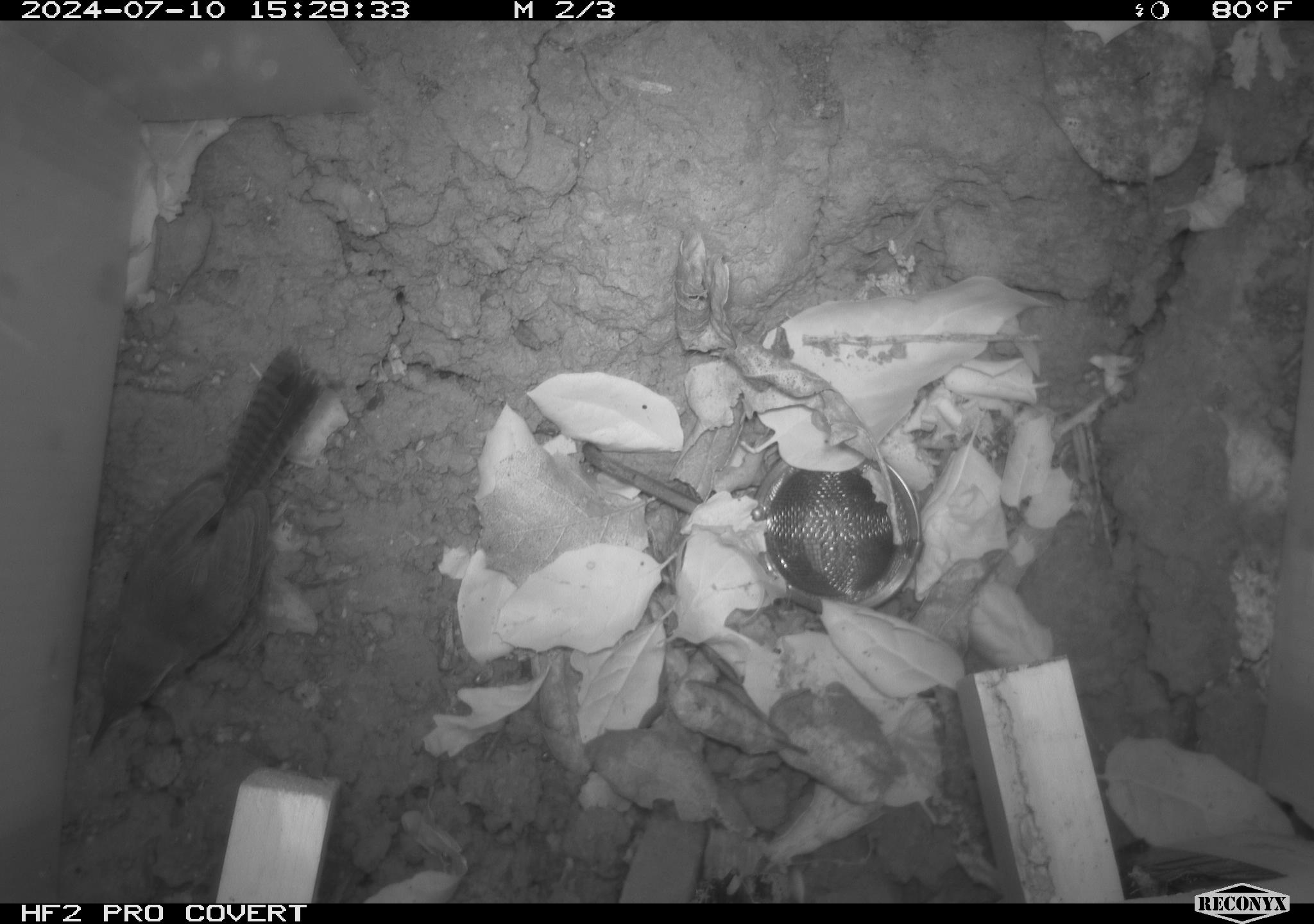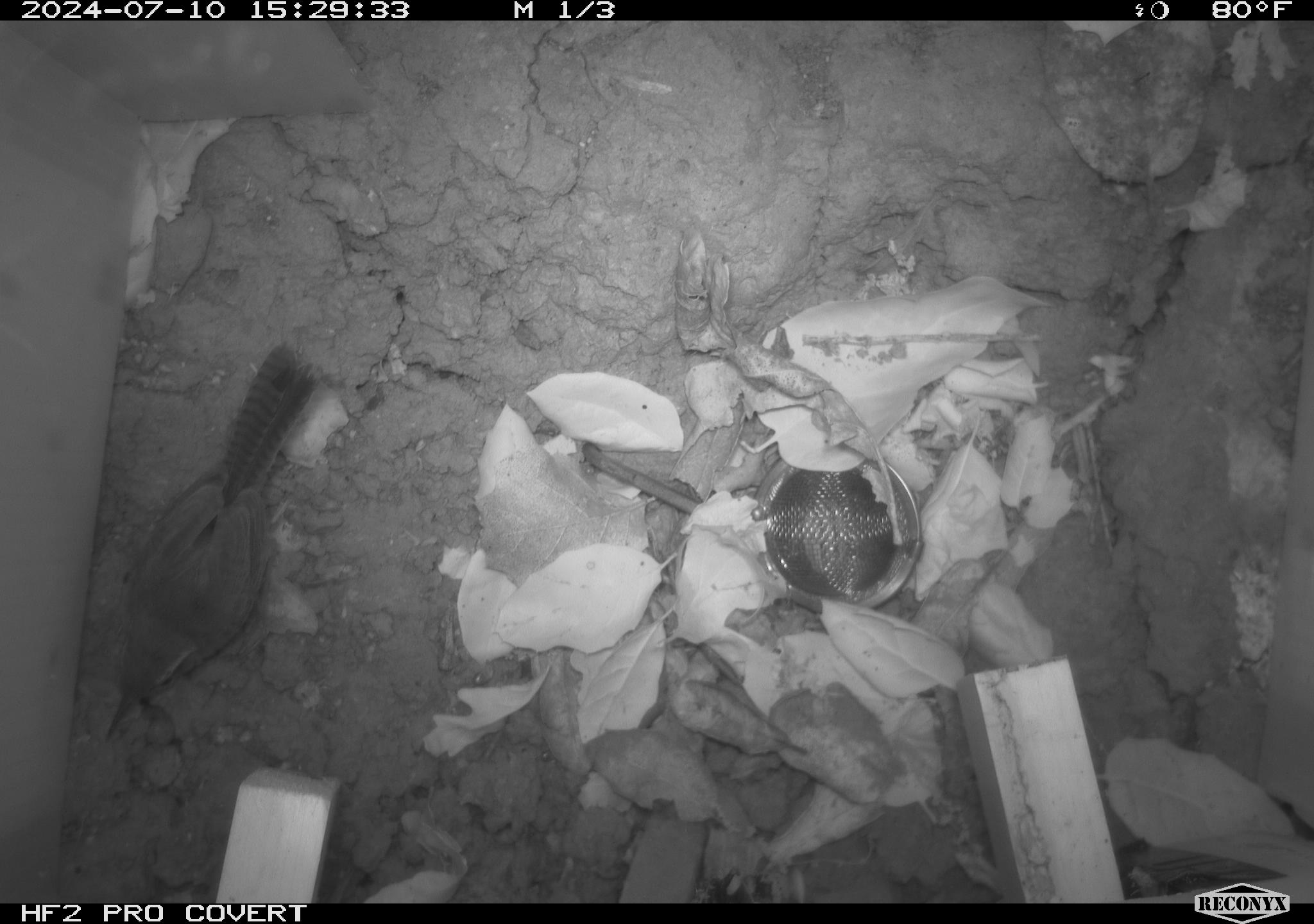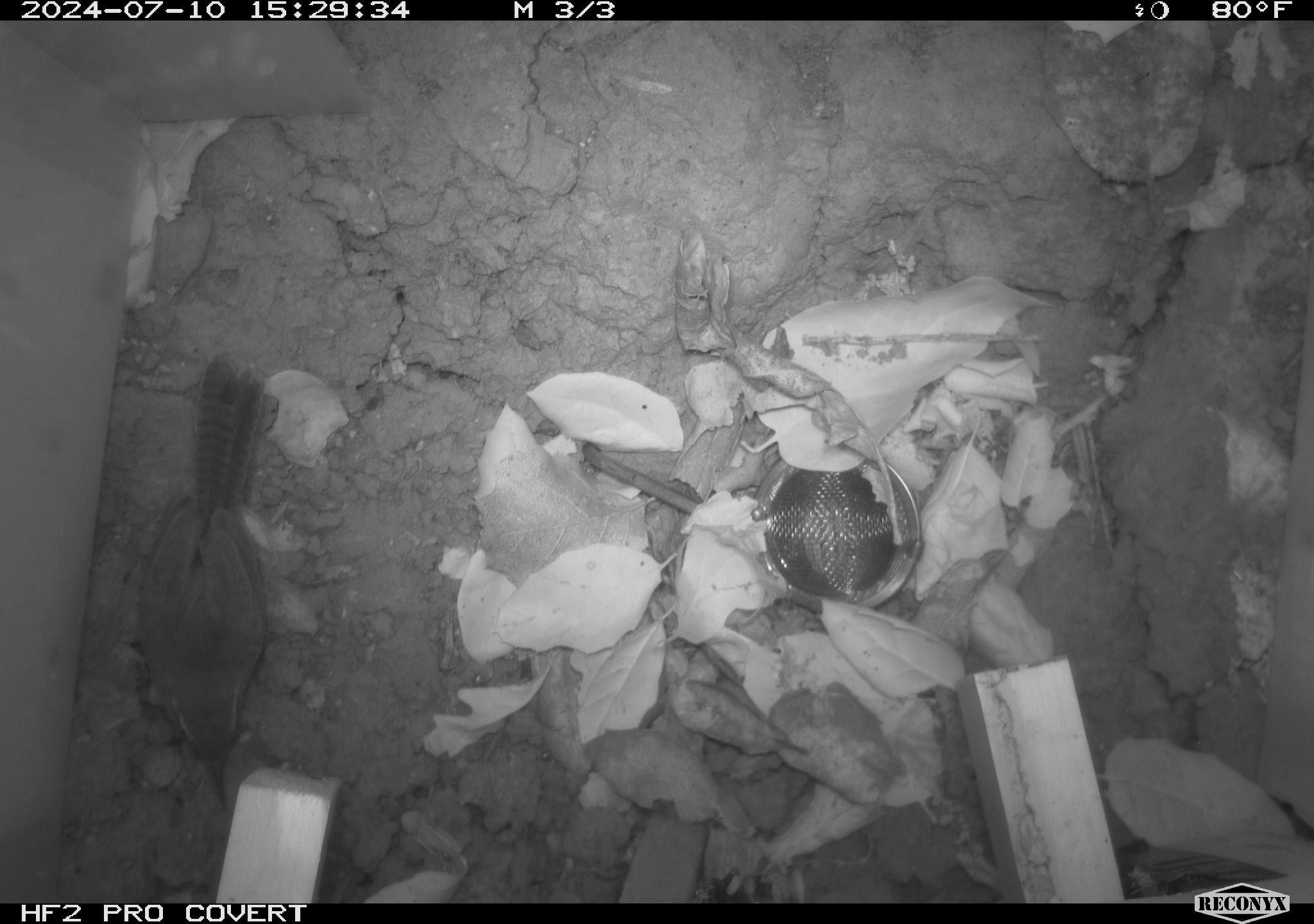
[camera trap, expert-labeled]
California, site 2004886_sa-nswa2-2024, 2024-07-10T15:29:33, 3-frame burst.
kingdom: Animalia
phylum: Chordata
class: Aves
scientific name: Aves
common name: bird